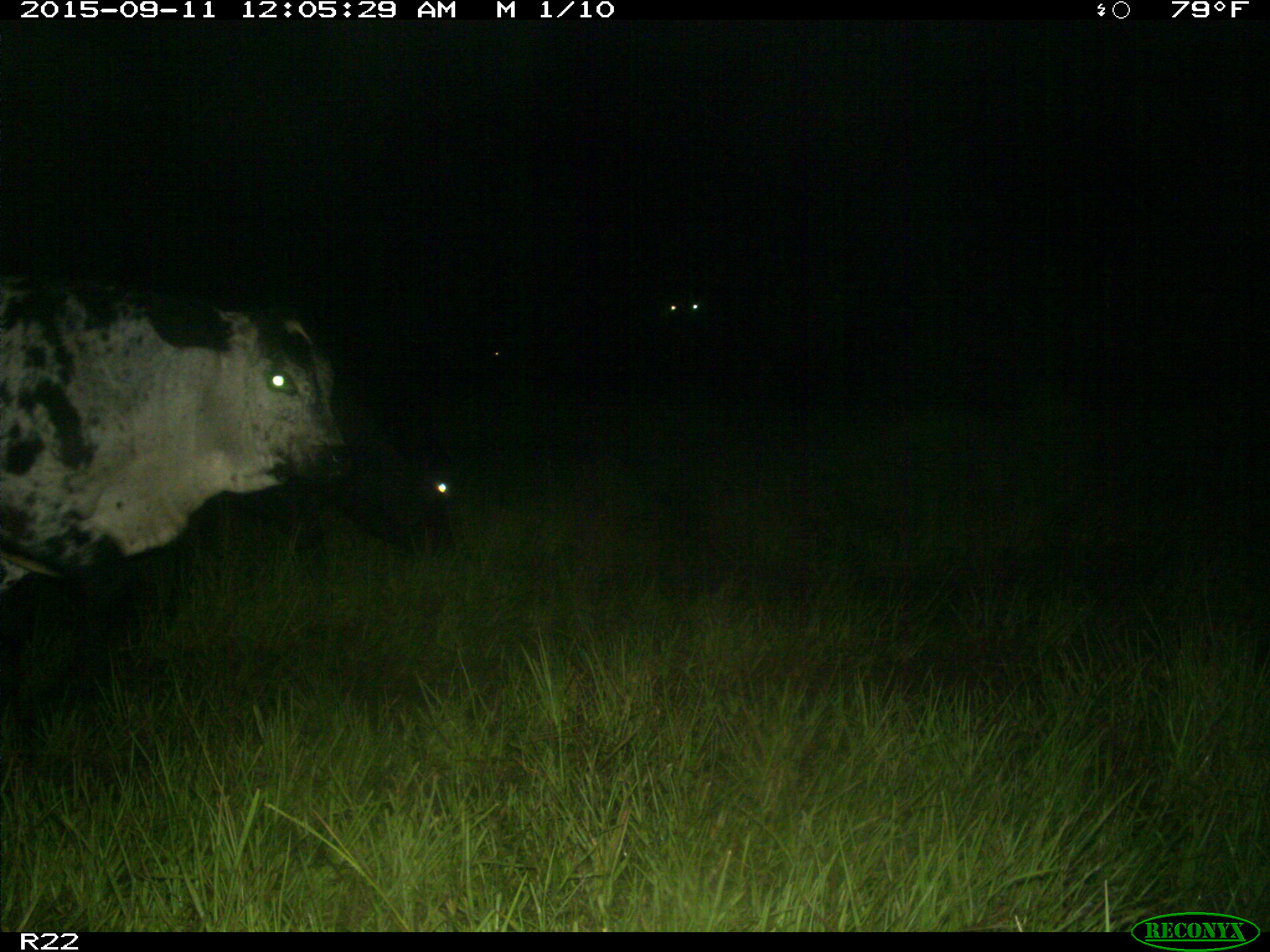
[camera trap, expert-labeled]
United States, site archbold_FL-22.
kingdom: Animalia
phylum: Chordata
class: Mammalia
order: Artiodactyla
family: Bovidae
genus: Bos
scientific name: Bos taurus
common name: domestic cow